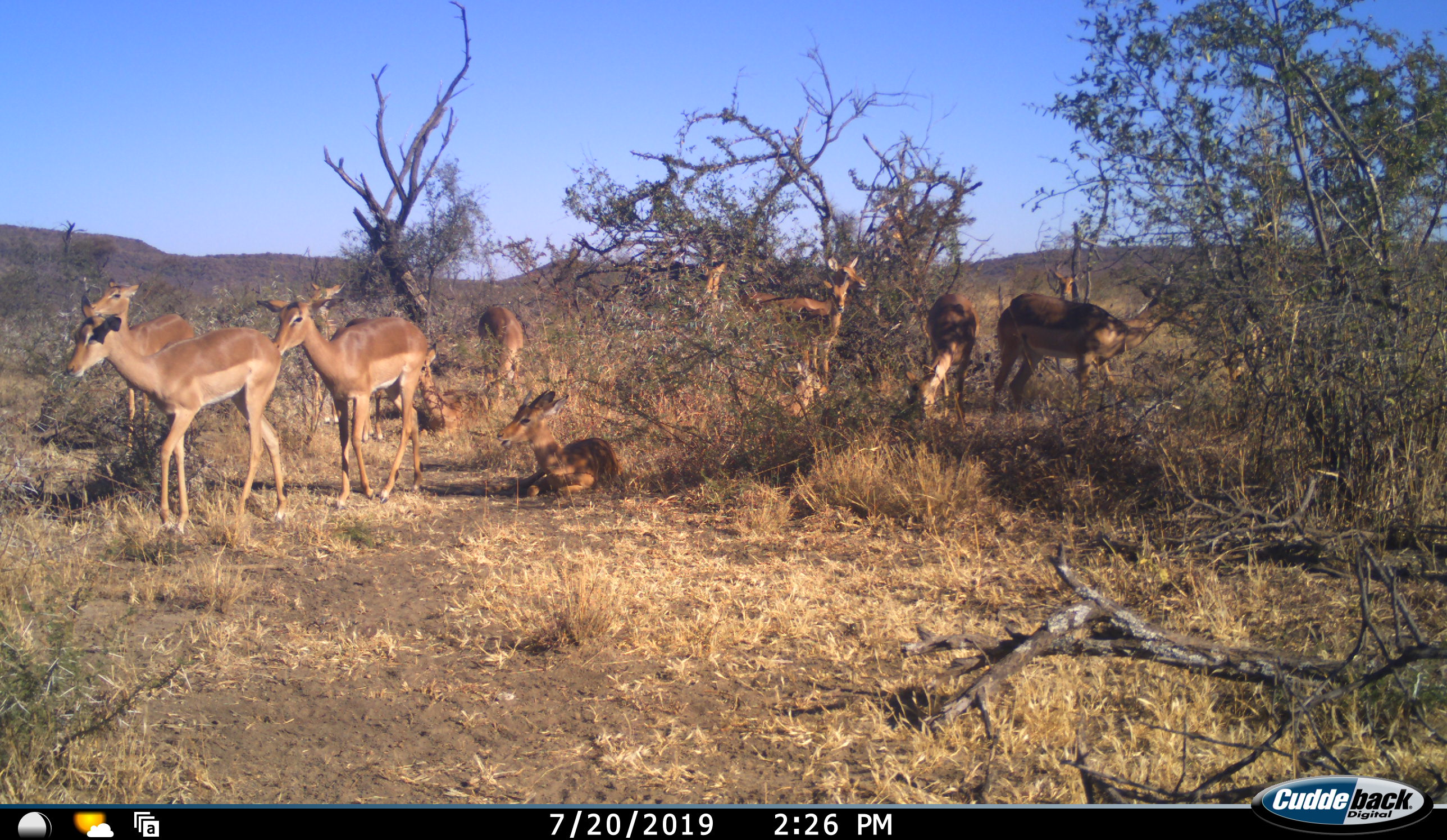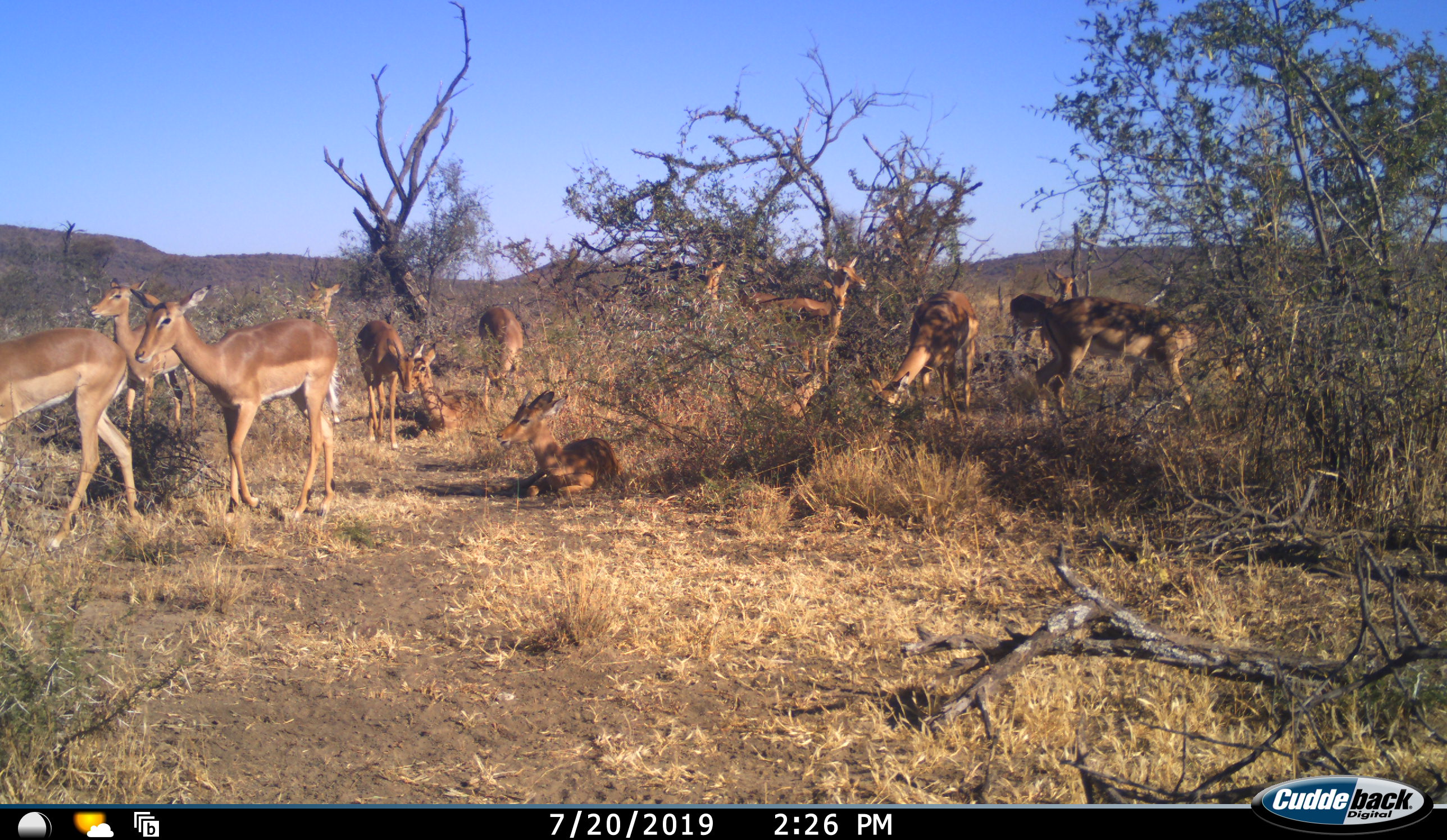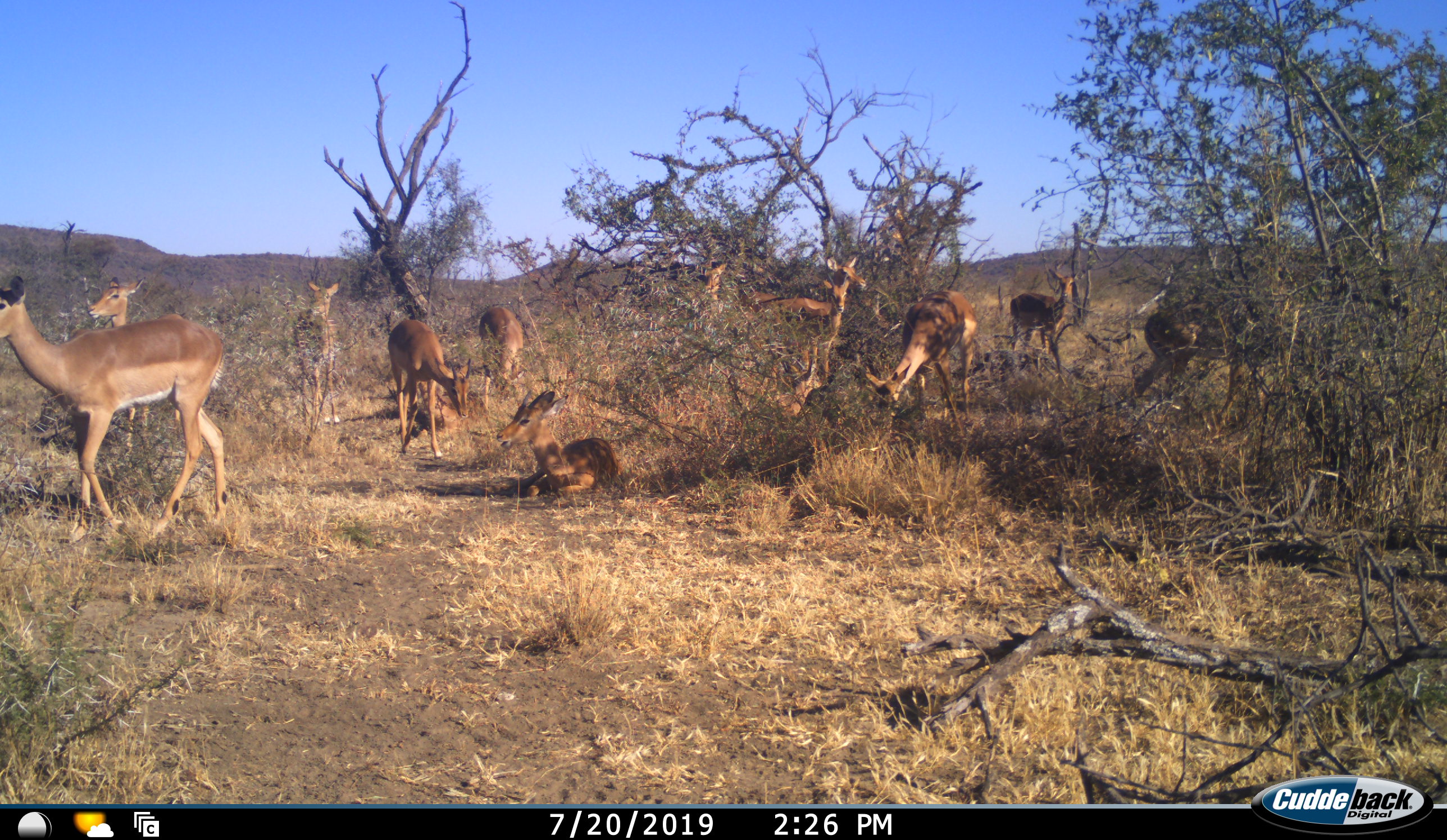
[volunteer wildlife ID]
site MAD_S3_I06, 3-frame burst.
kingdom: Animalia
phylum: Chordata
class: Mammalia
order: Artiodactyla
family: Bovidae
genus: Aepyceros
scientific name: Aepyceros melampus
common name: impala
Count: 11-50.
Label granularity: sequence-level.